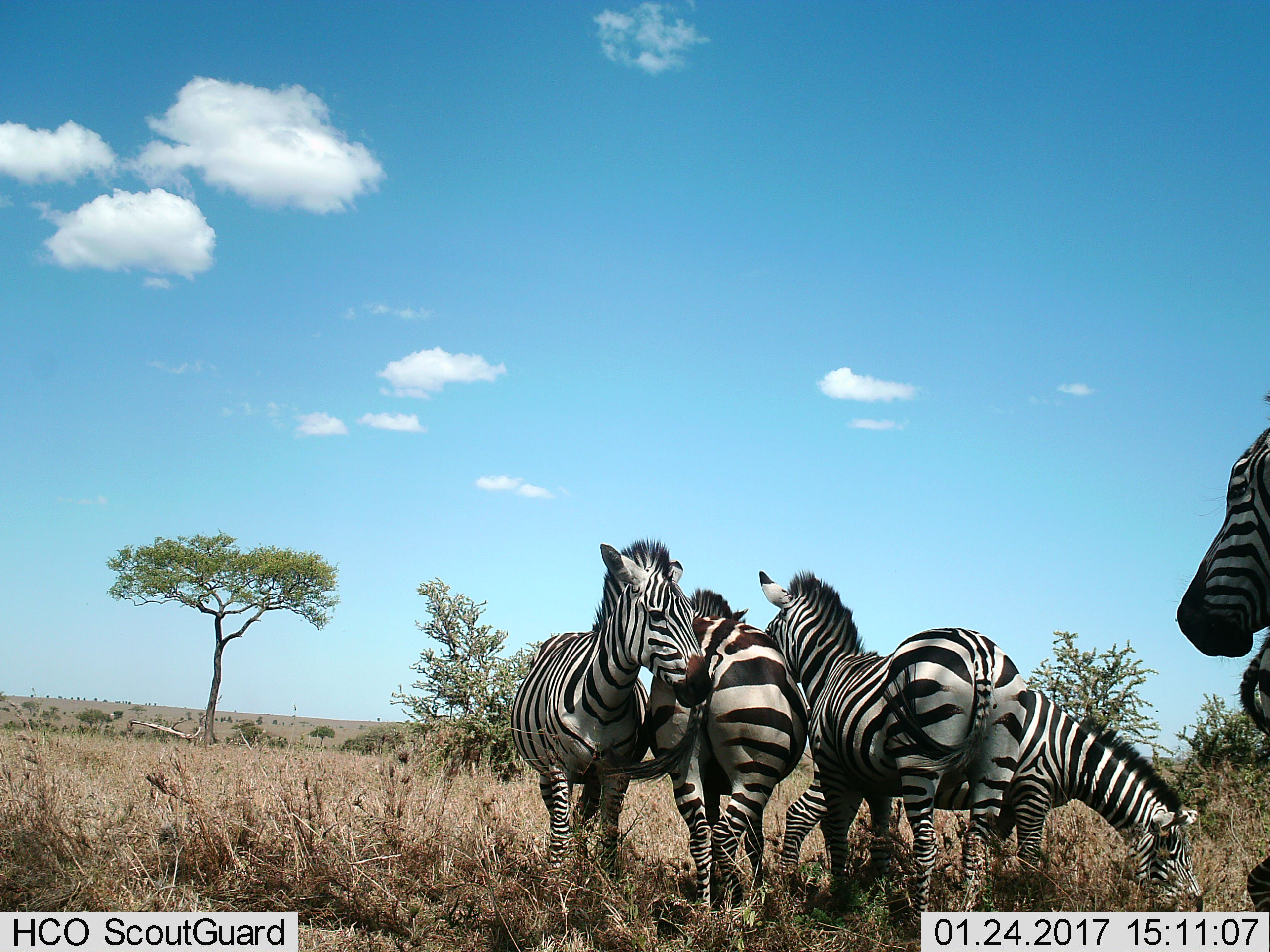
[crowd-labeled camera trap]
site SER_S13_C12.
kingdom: Animalia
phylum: Chordata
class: Mammalia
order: Perissodactyla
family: Equidae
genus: Equus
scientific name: Equus quagga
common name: plains zebra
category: zebraplains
Zebraplains (plains zebra) (Equus quagga), count 6. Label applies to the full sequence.